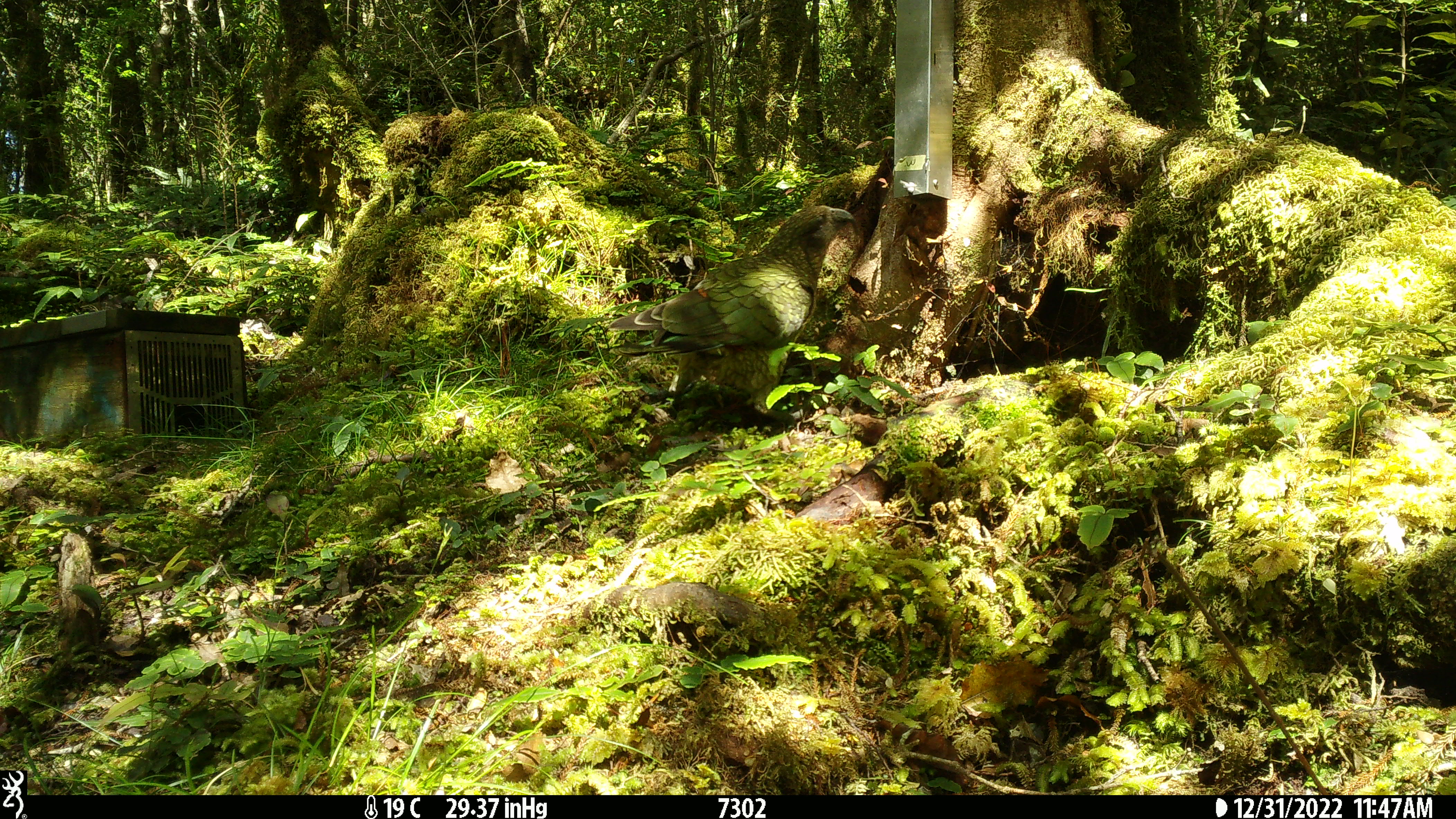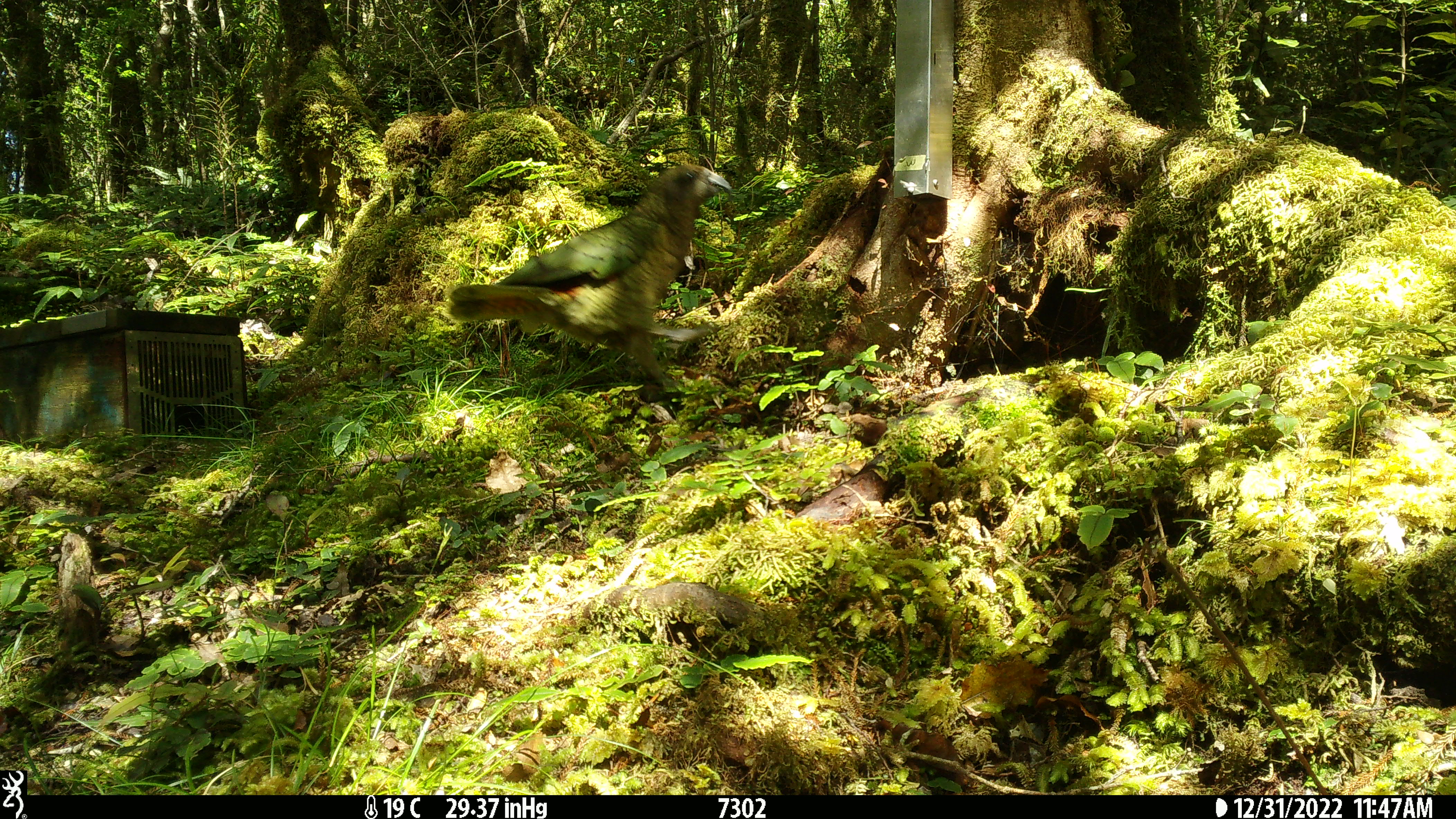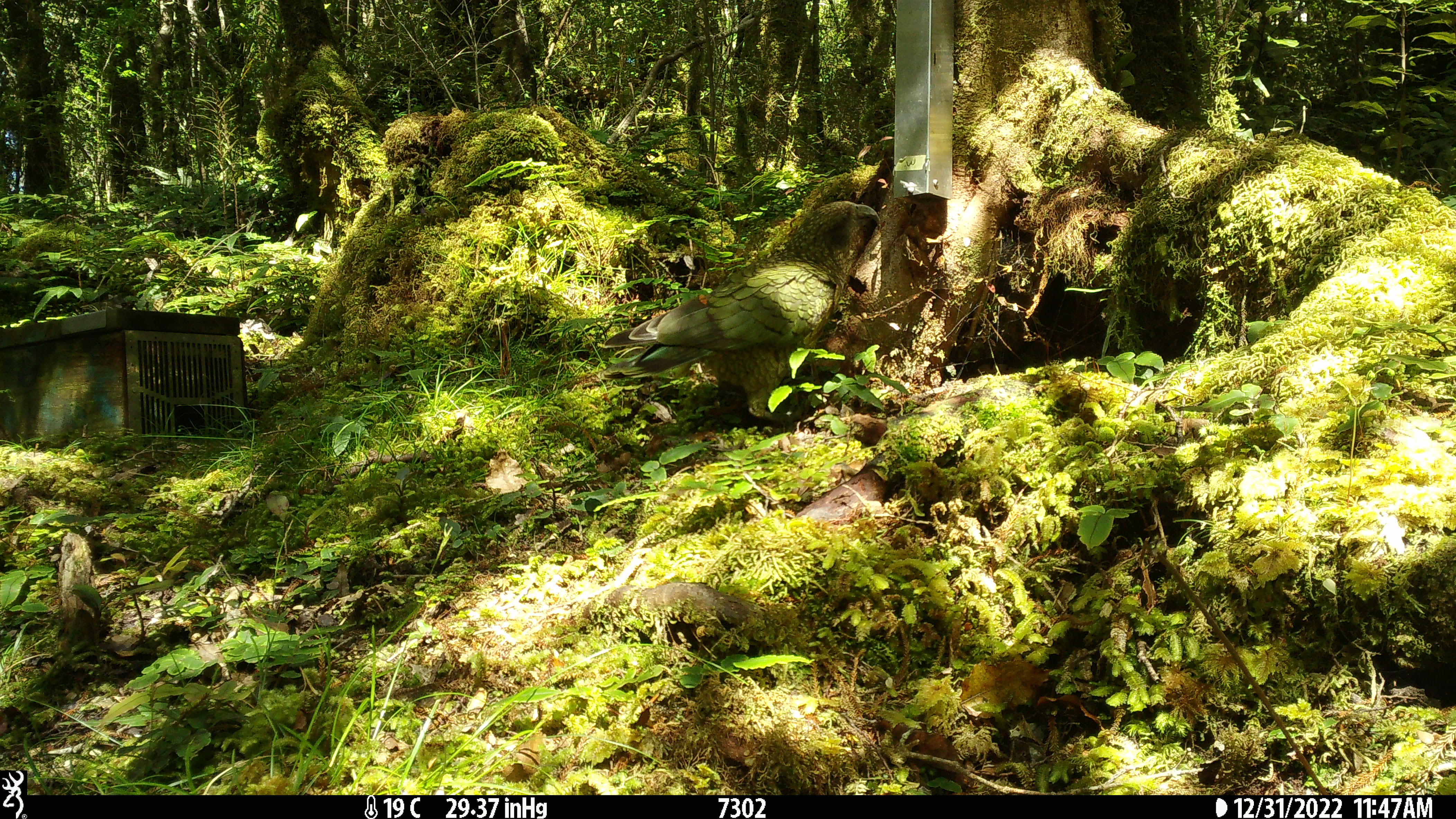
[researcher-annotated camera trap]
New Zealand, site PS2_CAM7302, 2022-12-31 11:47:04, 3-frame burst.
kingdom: Animalia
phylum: Chordata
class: Aves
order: Psittaciformes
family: Strigopidae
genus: Nestor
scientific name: Nestor notabilis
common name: kea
Kea (Nestor notabilis).